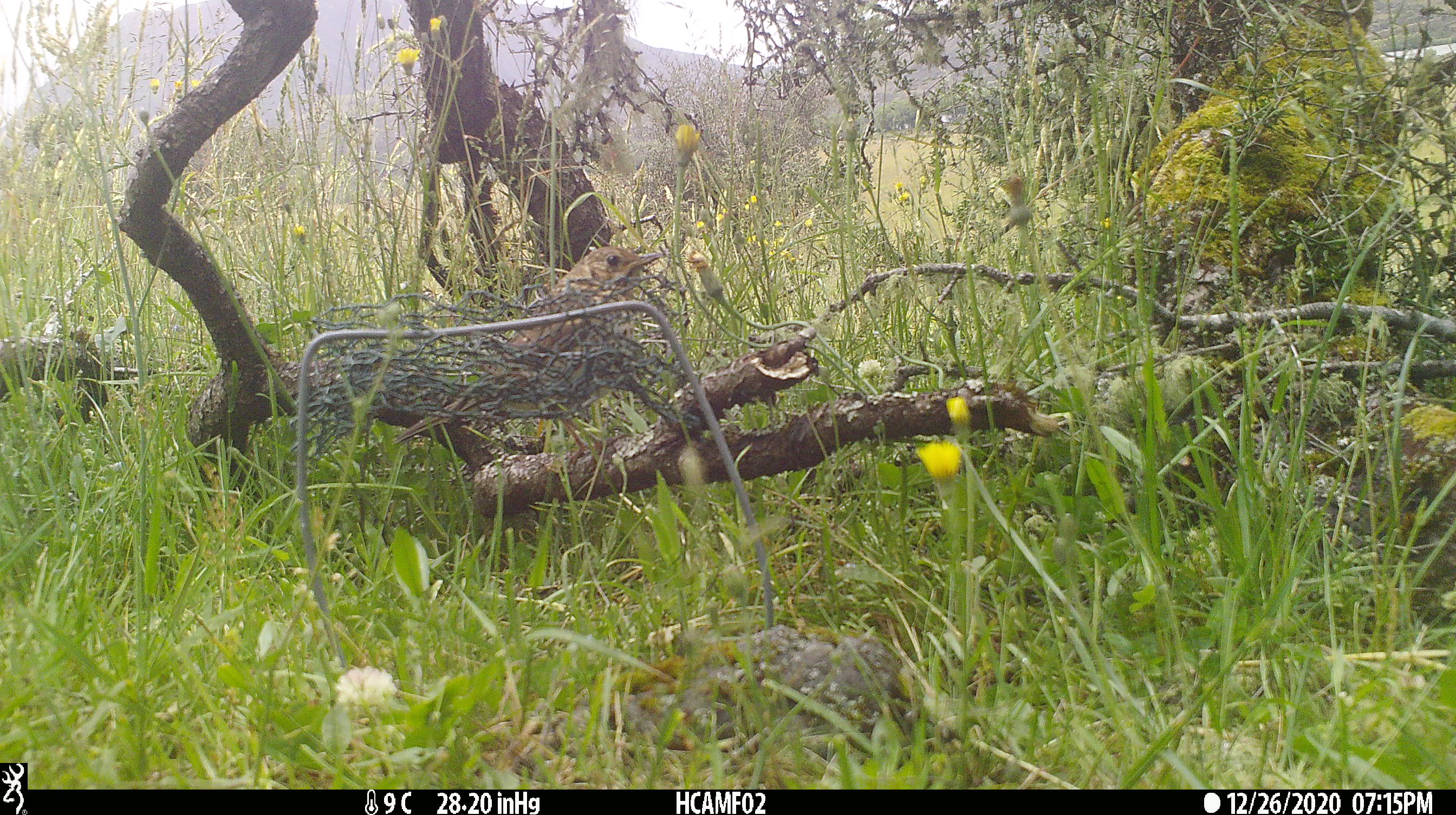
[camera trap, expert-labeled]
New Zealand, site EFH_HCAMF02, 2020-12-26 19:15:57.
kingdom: Animalia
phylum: Chordata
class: Aves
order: Passeriformes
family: Turdidae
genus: Turdus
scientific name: Turdus philomelos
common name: song thrush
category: thrush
Thrush (song thrush) (Turdus philomelos).